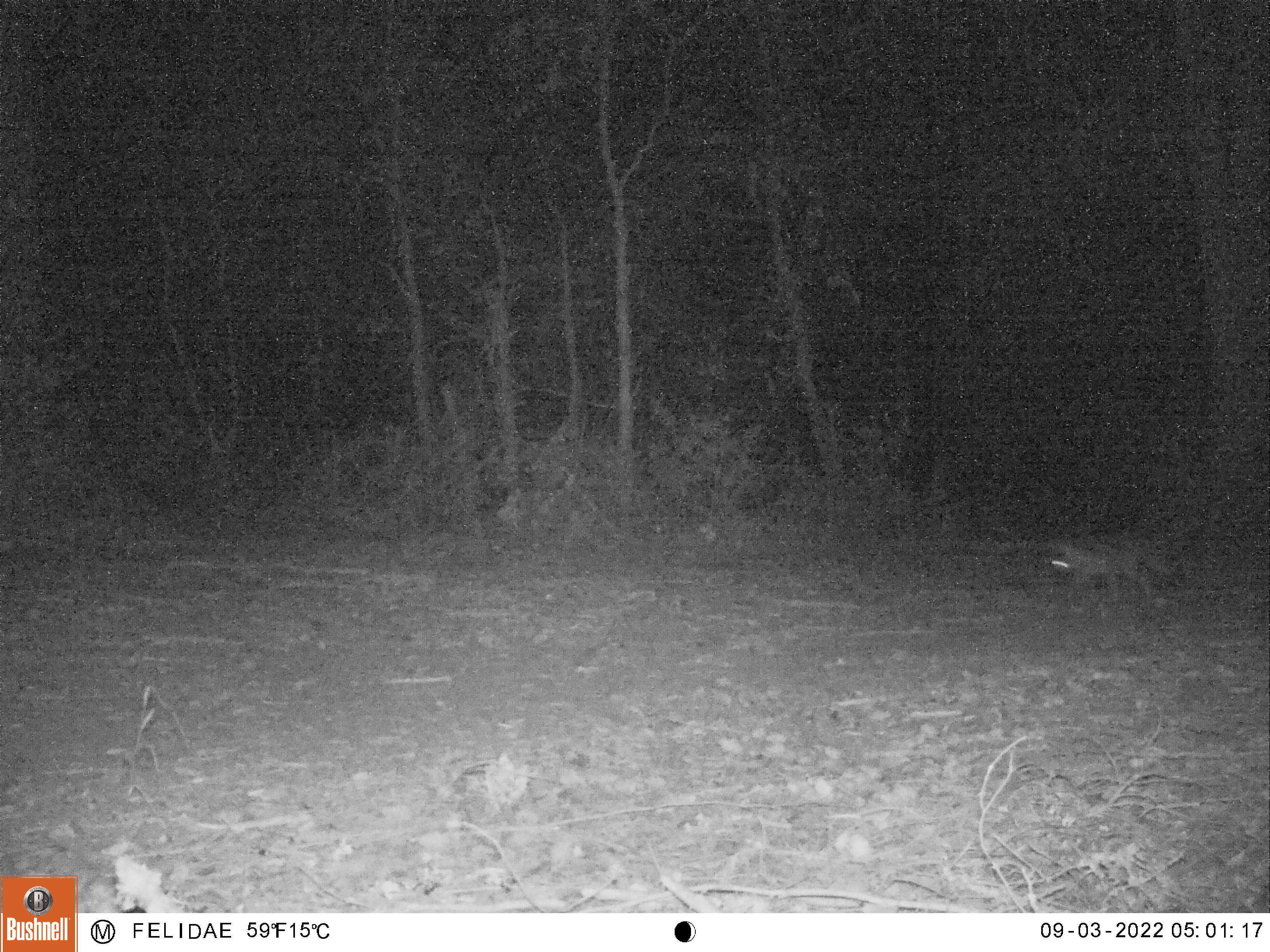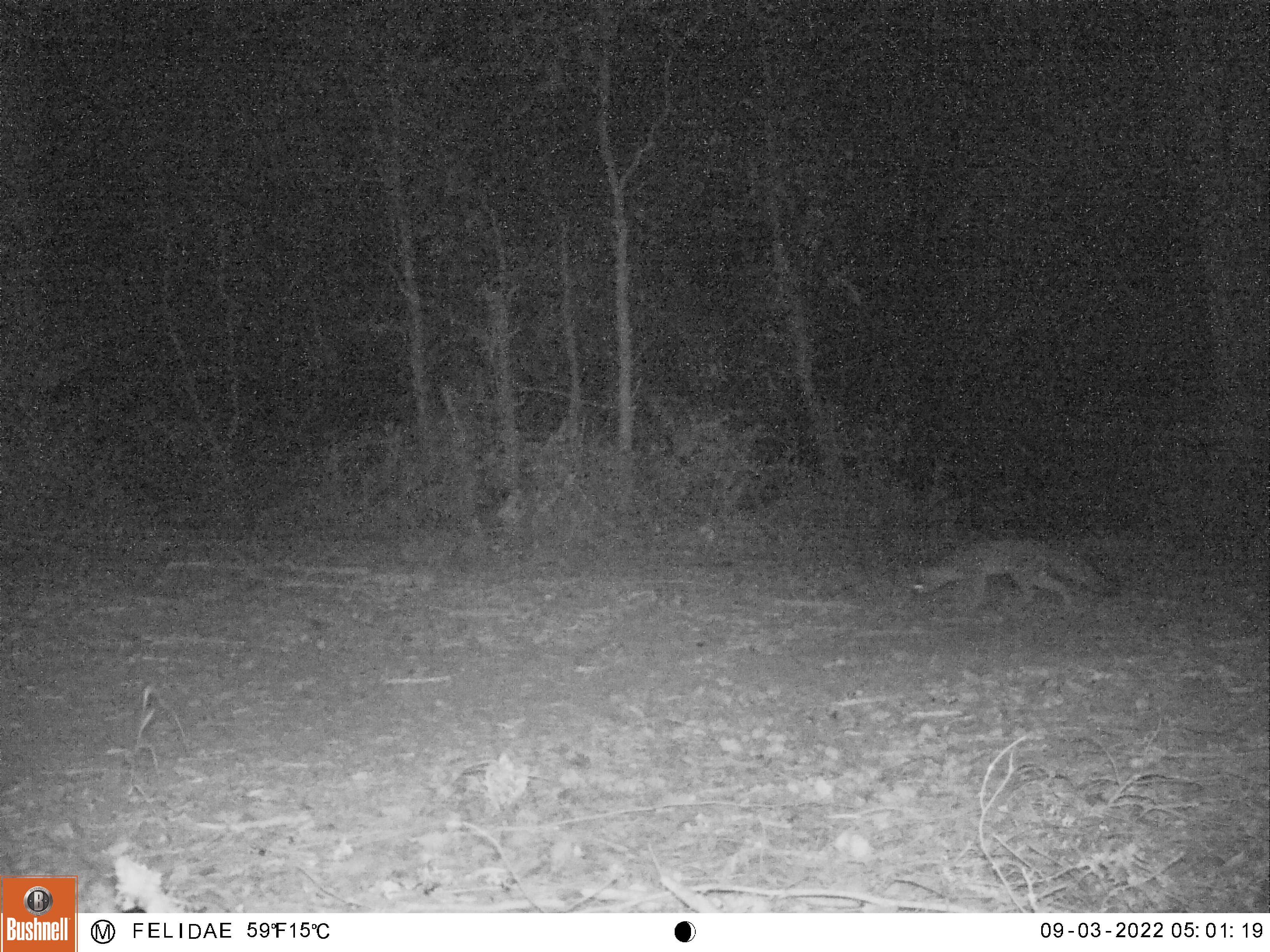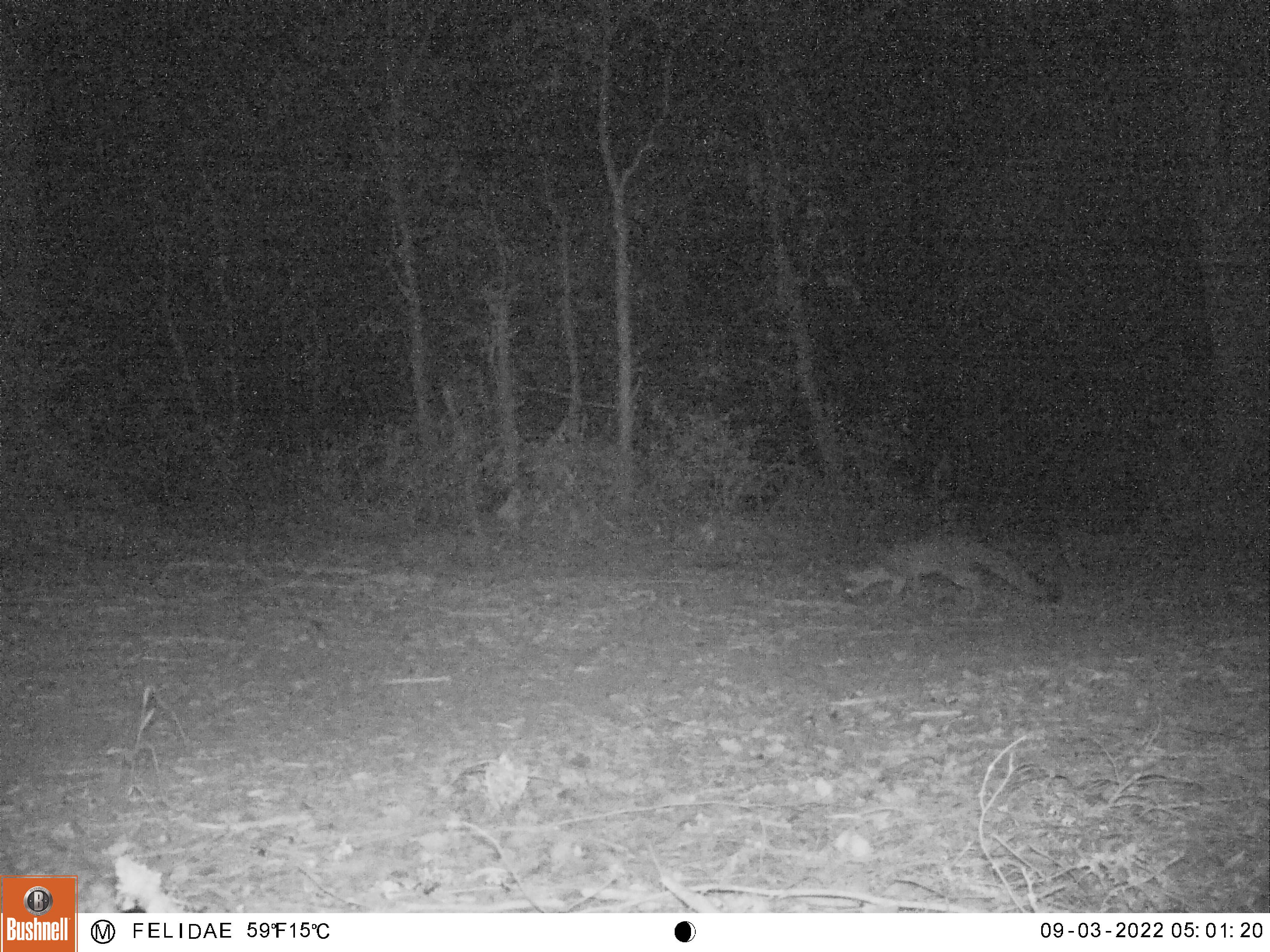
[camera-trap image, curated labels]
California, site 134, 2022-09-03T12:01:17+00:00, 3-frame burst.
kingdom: Animalia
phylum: Chordata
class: Mammalia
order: Carnivora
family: Canidae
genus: Urocyon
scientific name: Urocyon cinereoargenteus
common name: gray fox